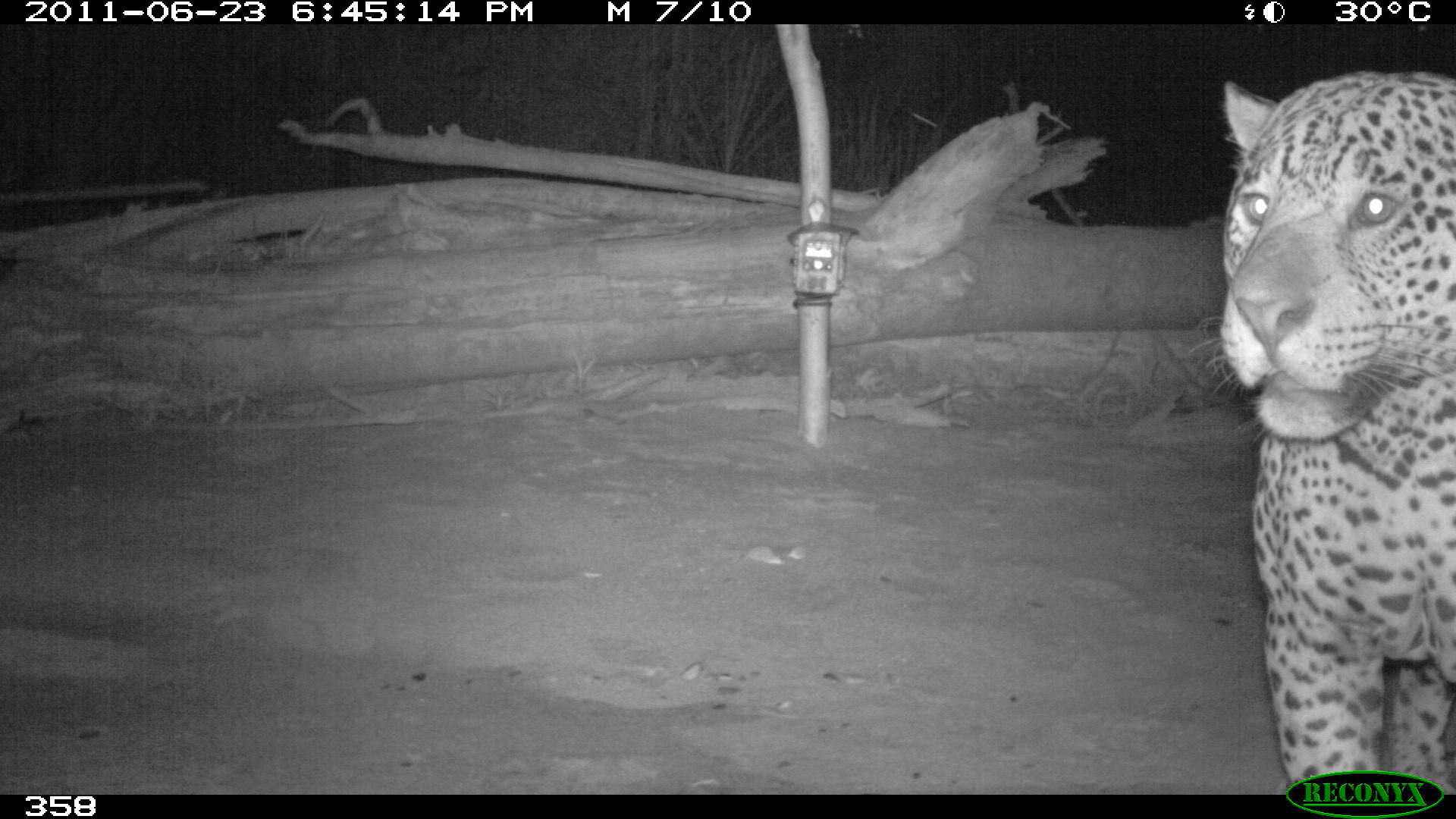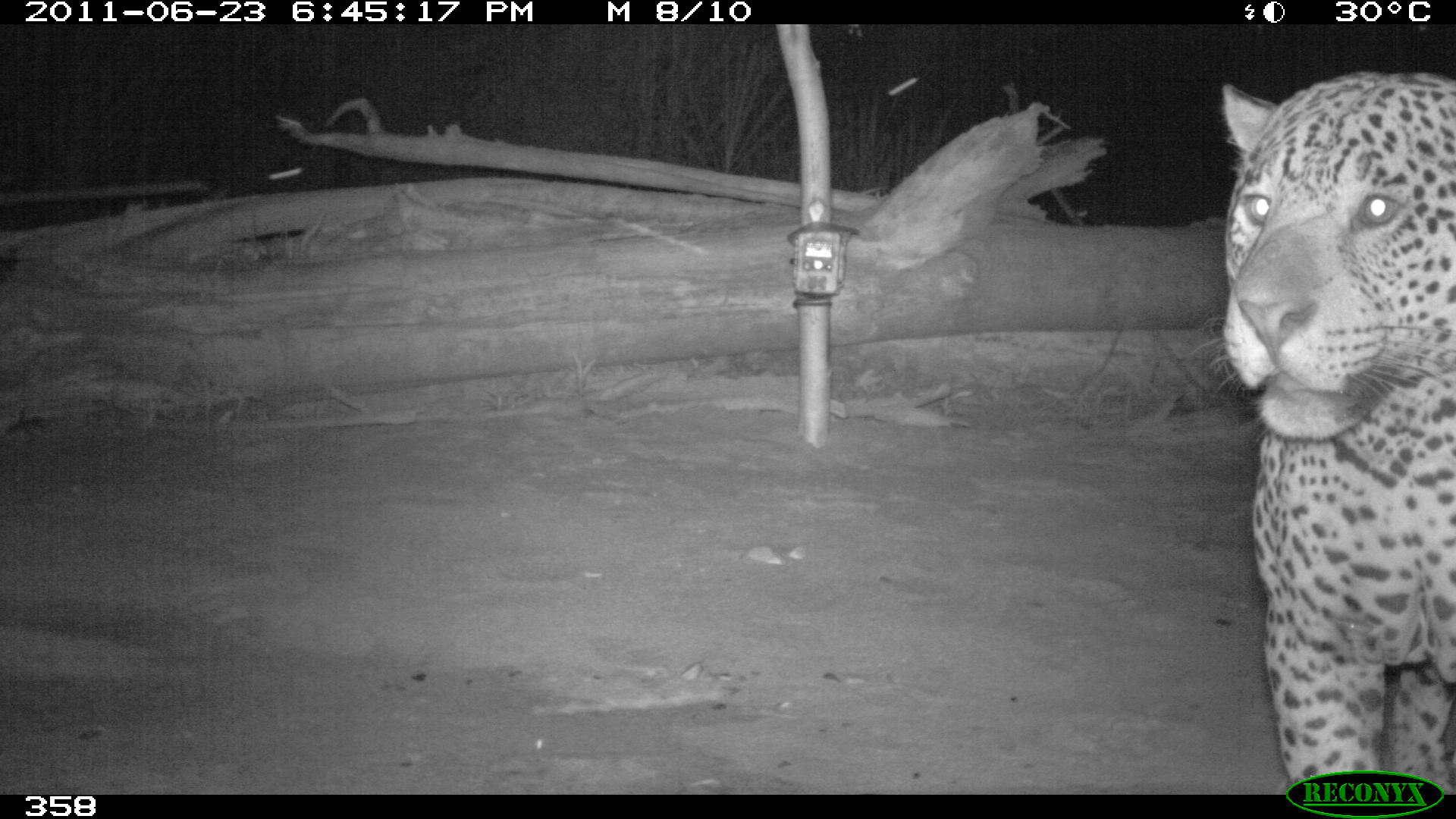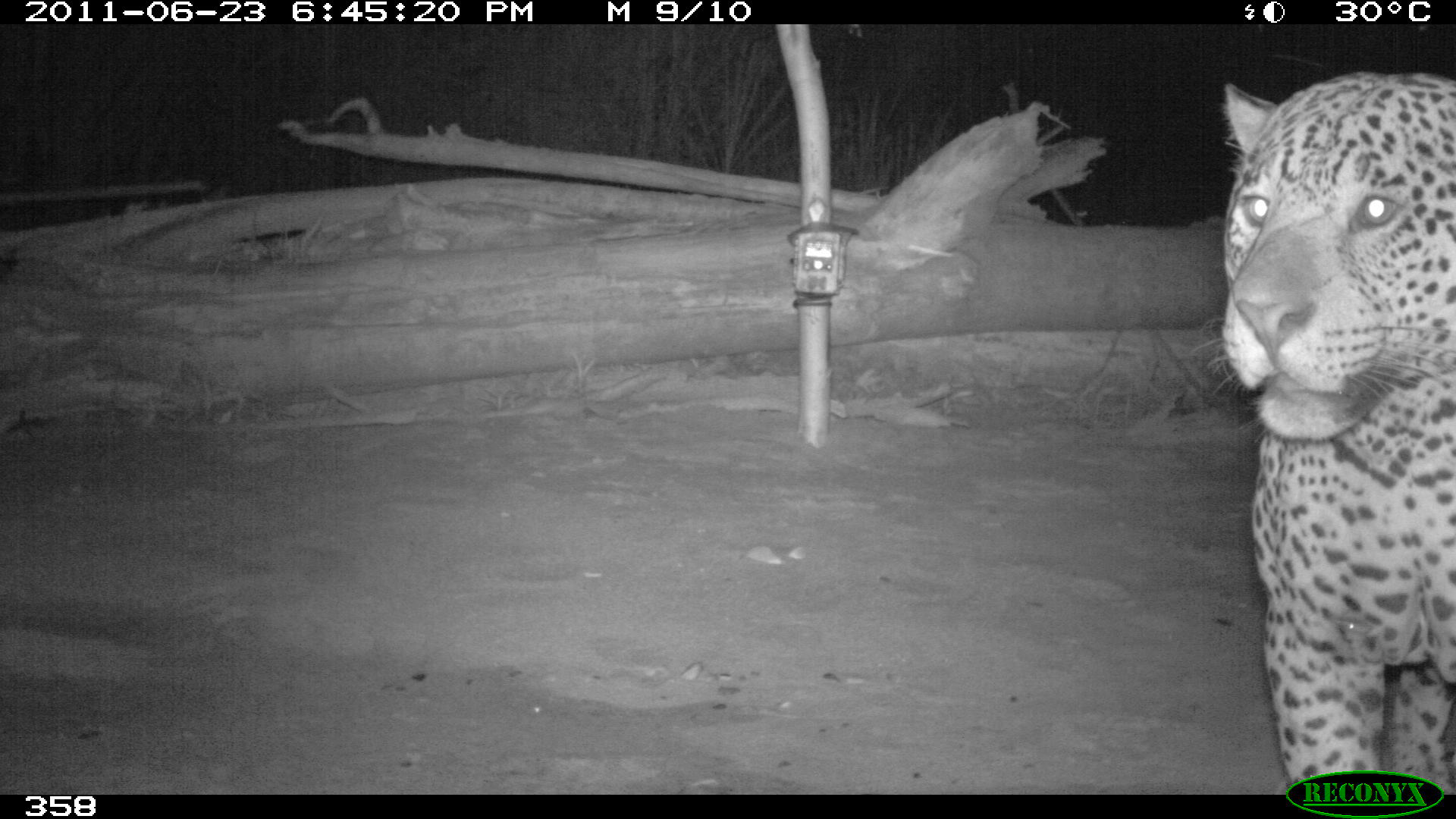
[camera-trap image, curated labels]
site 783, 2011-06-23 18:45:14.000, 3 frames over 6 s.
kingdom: Animalia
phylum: Chordata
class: Mammalia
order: Carnivora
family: Felidae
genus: Panthera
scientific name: Panthera onca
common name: jaguar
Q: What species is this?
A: Panthera onca (jaguar).